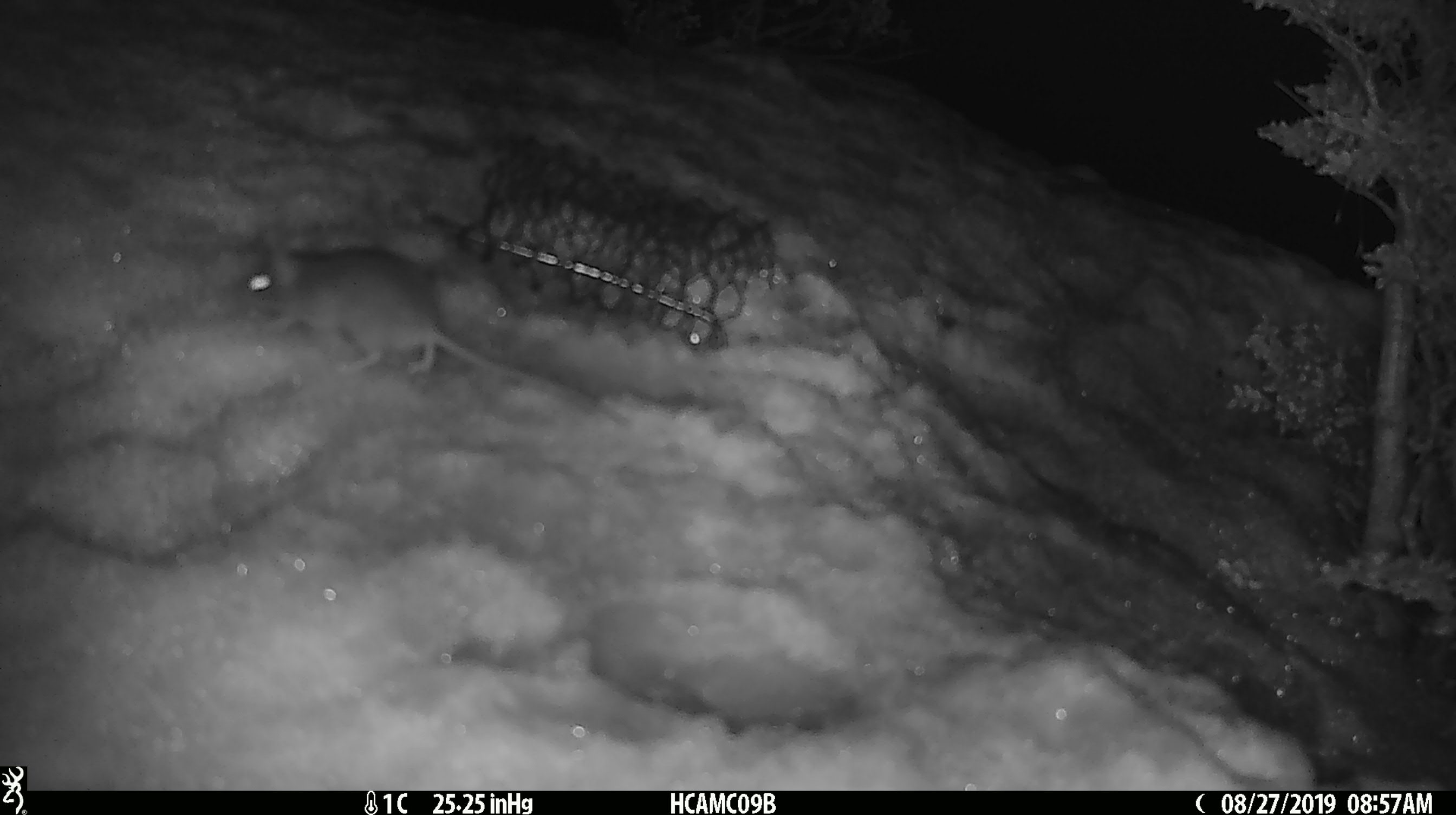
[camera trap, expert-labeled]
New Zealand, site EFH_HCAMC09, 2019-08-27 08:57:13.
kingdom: Animalia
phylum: Chordata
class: Mammalia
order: Rodentia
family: Muridae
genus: Mus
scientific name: Mus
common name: mouse